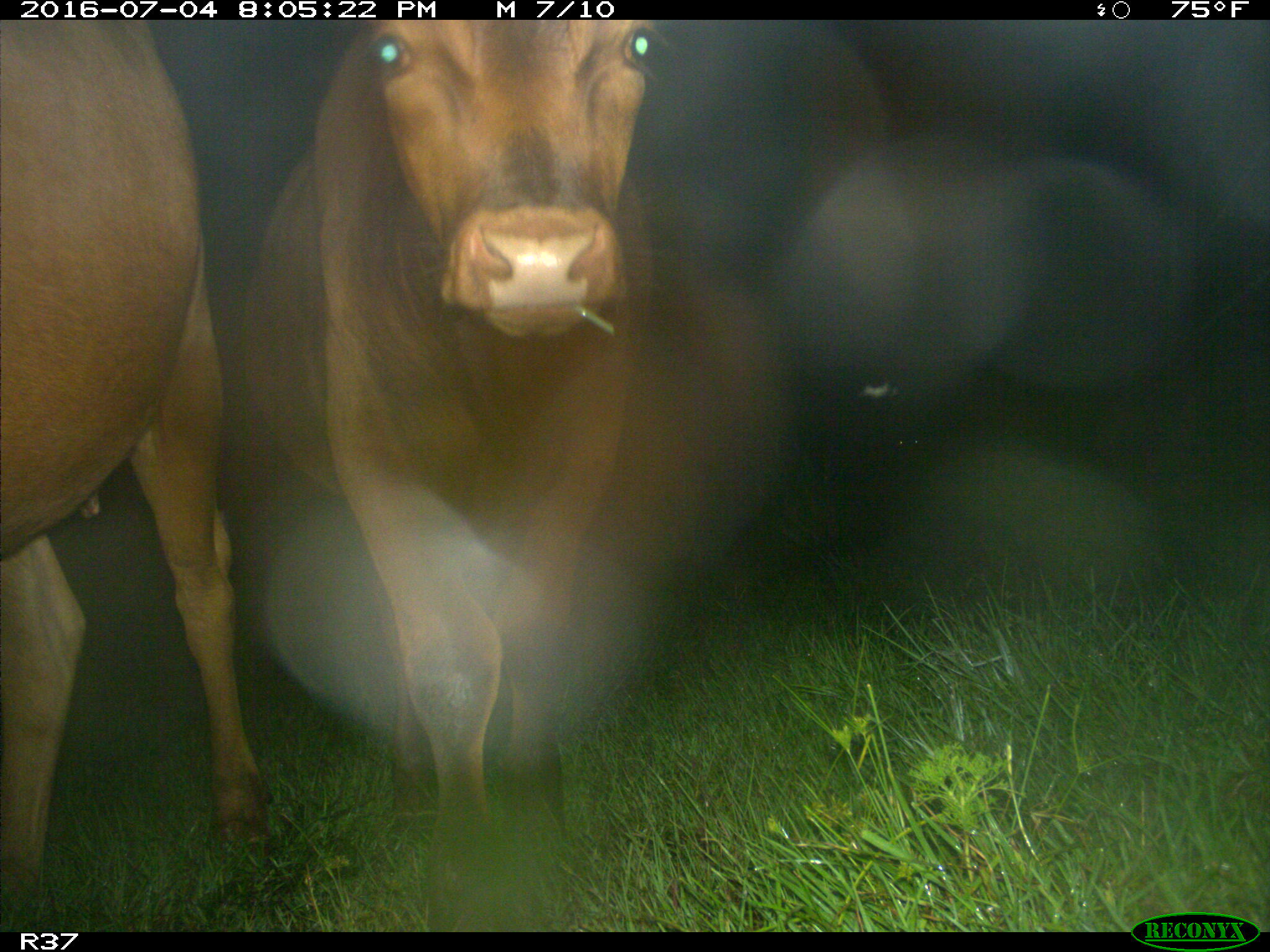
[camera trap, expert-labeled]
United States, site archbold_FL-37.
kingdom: Animalia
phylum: Chordata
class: Mammalia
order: Artiodactyla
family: Bovidae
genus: Bos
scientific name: Bos taurus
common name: domestic cow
Bos taurus (domestic cow).